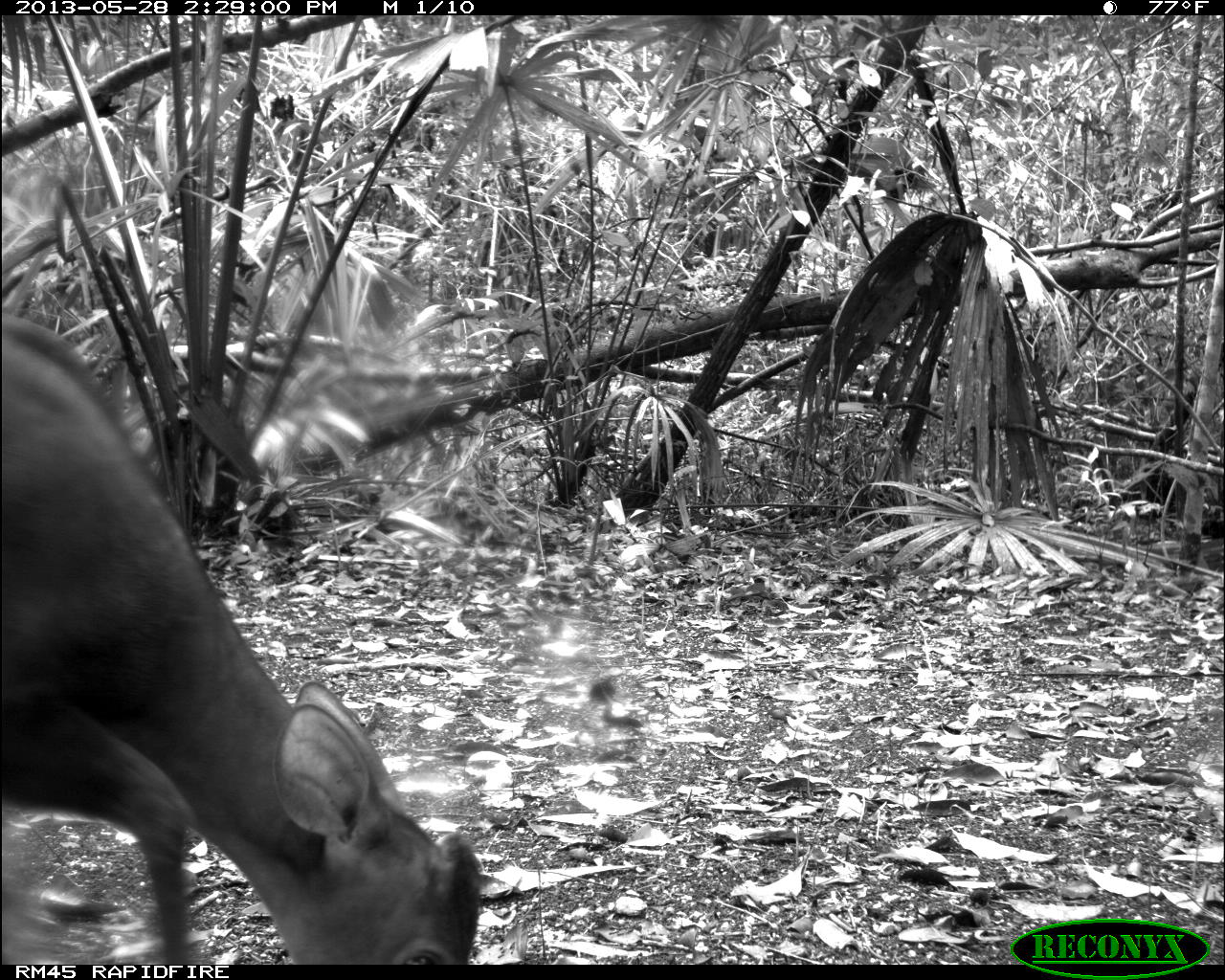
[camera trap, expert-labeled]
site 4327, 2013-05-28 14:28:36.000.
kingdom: Animalia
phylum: Chordata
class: Mammalia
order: Artiodactyla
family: Cervidae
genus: Mazama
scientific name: Mazama temama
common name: central american red brocket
Mazama temama (central american red brocket), count 1.